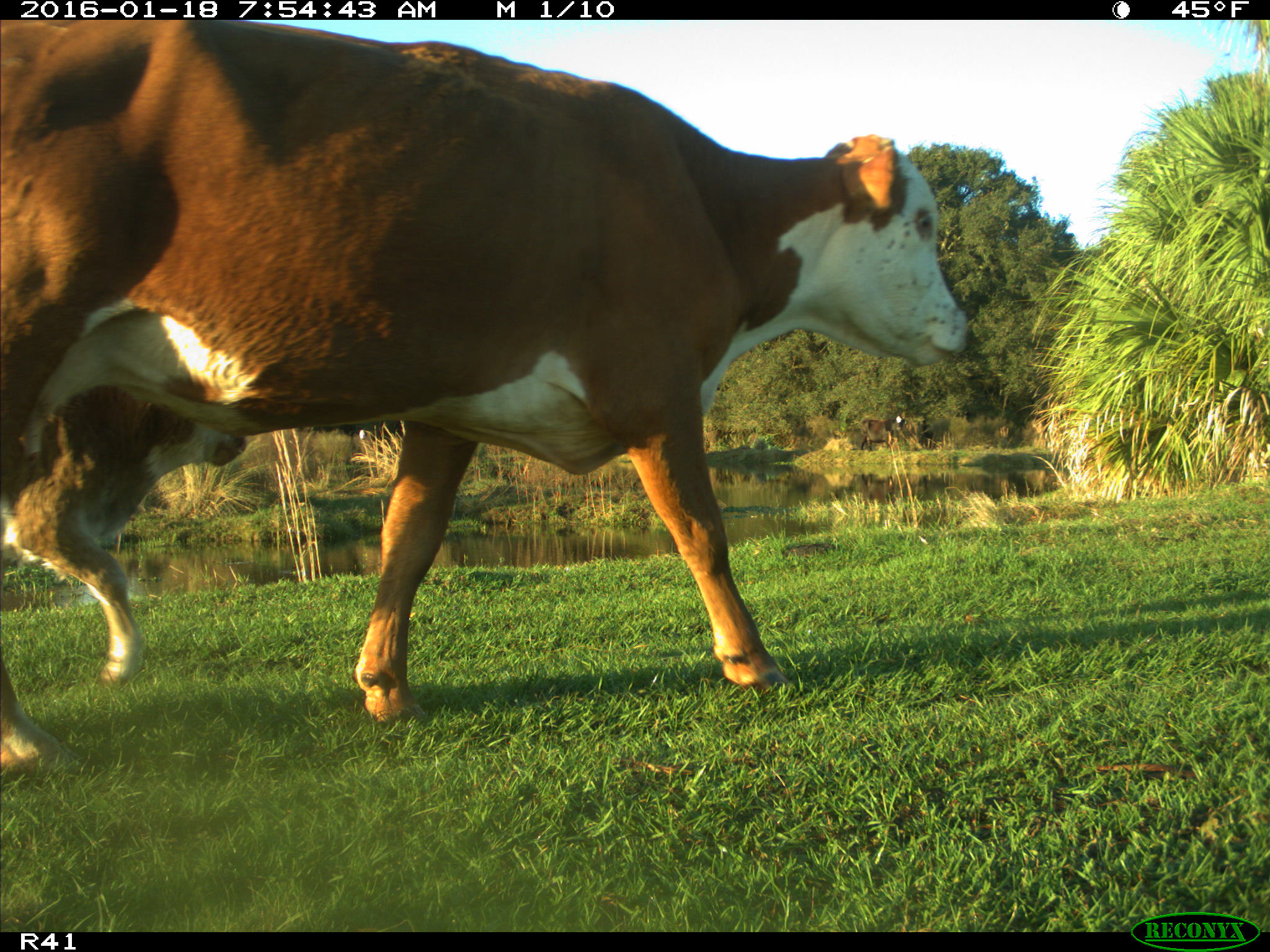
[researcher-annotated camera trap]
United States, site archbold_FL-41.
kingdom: Animalia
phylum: Chordata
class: Mammalia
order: Artiodactyla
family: Bovidae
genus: Bos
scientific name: Bos taurus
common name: domestic cow